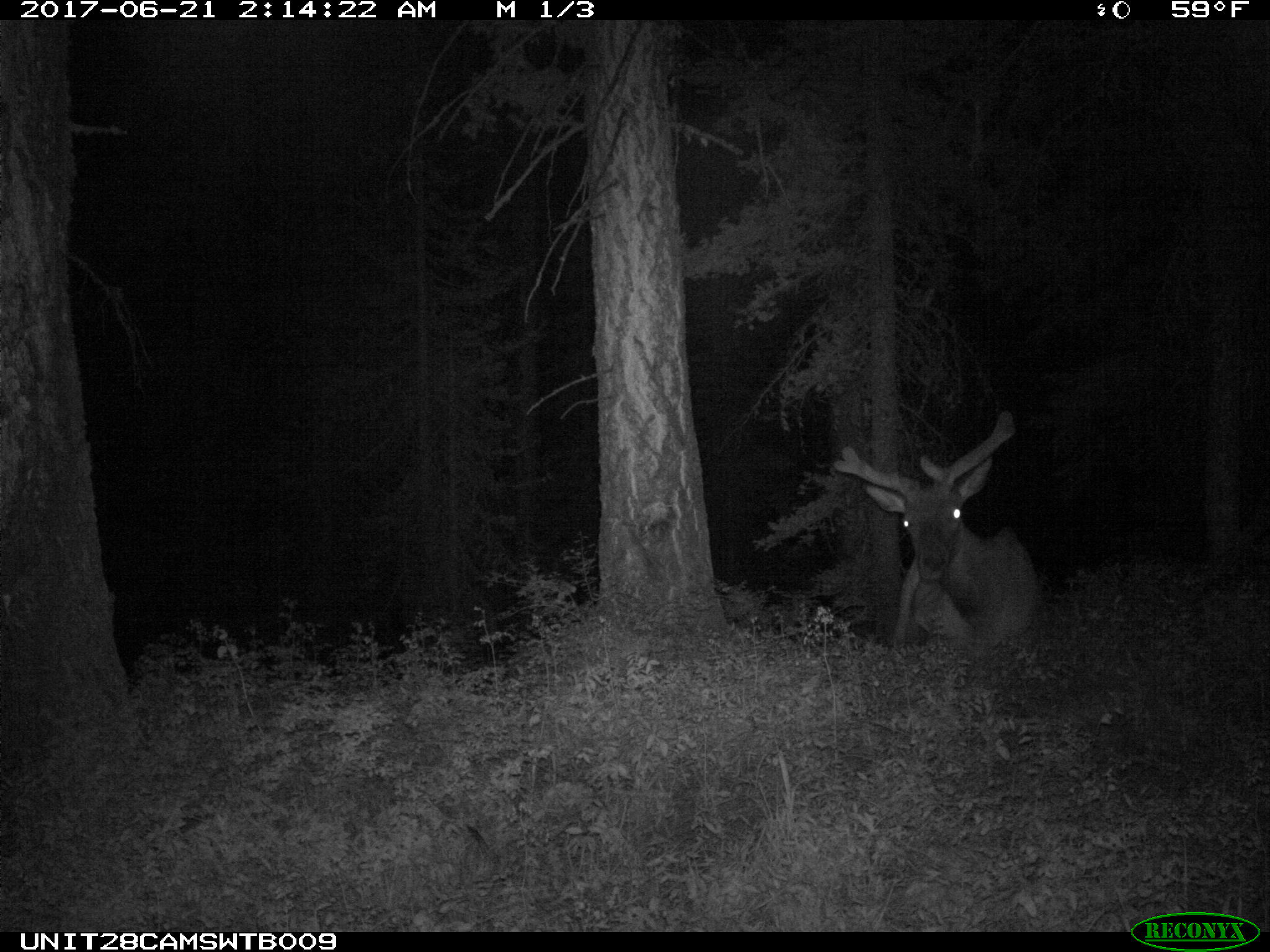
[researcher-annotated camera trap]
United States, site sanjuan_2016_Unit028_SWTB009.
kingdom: Animalia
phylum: Chordata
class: Mammalia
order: Artiodactyla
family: Cervidae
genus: Cervus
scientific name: Cervus elaphus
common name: red deer